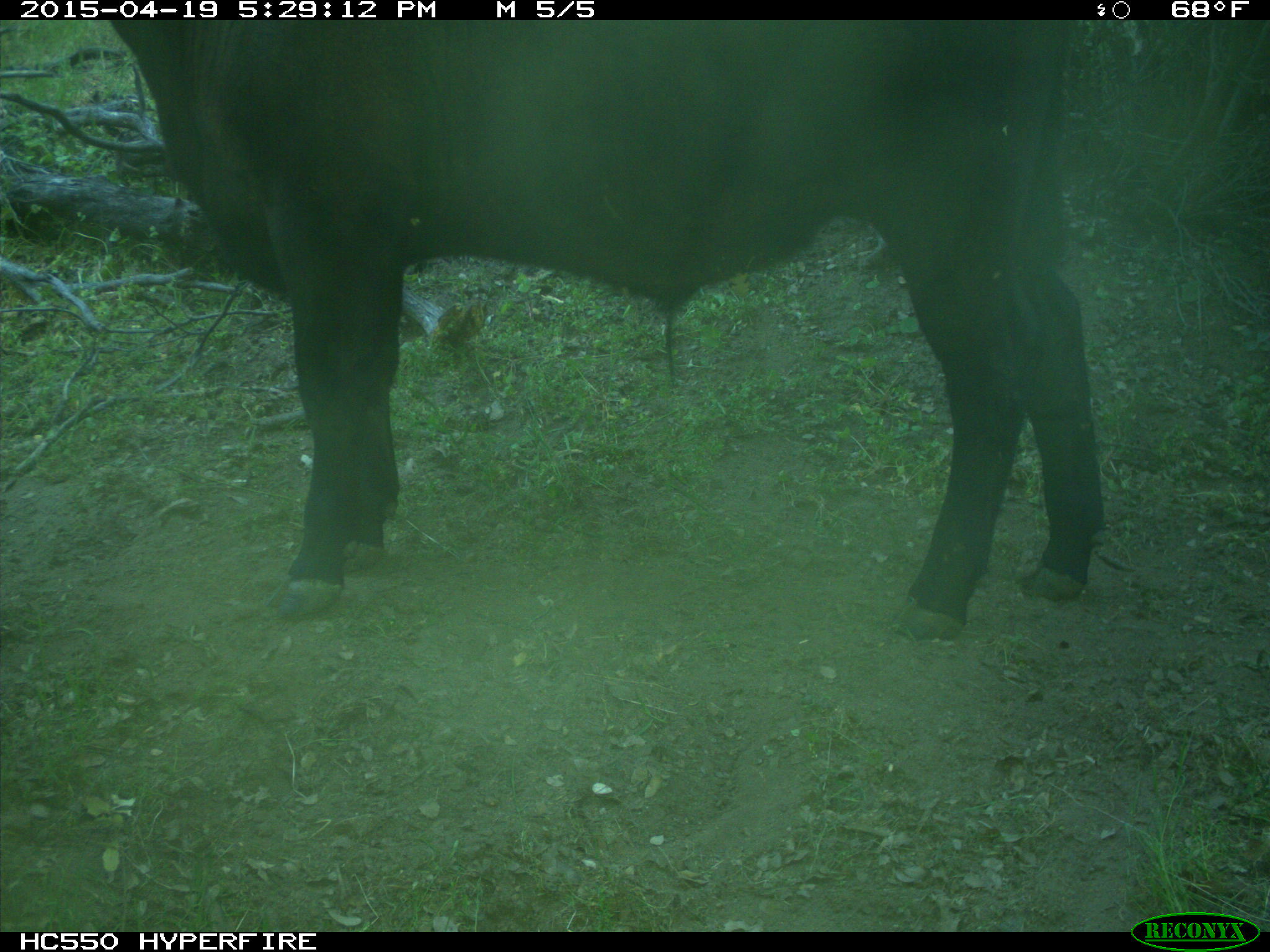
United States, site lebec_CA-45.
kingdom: Animalia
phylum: Chordata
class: Mammalia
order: Artiodactyla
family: Bovidae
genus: Bos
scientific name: Bos taurus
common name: domestic cow